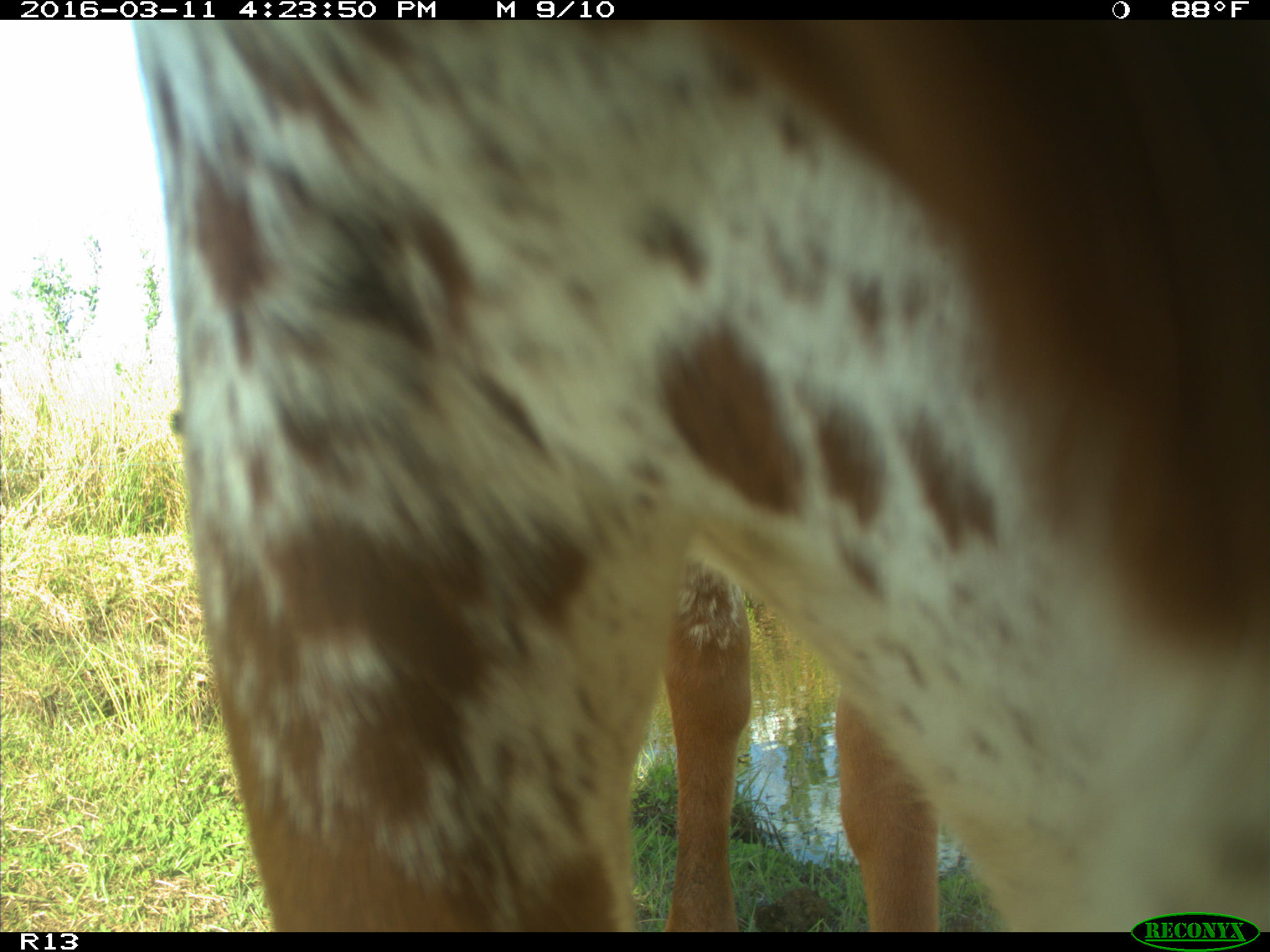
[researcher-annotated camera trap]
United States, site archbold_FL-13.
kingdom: Animalia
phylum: Chordata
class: Mammalia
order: Artiodactyla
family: Bovidae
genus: Bos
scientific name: Bos taurus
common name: domestic cow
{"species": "Bos taurus (domestic cow)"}